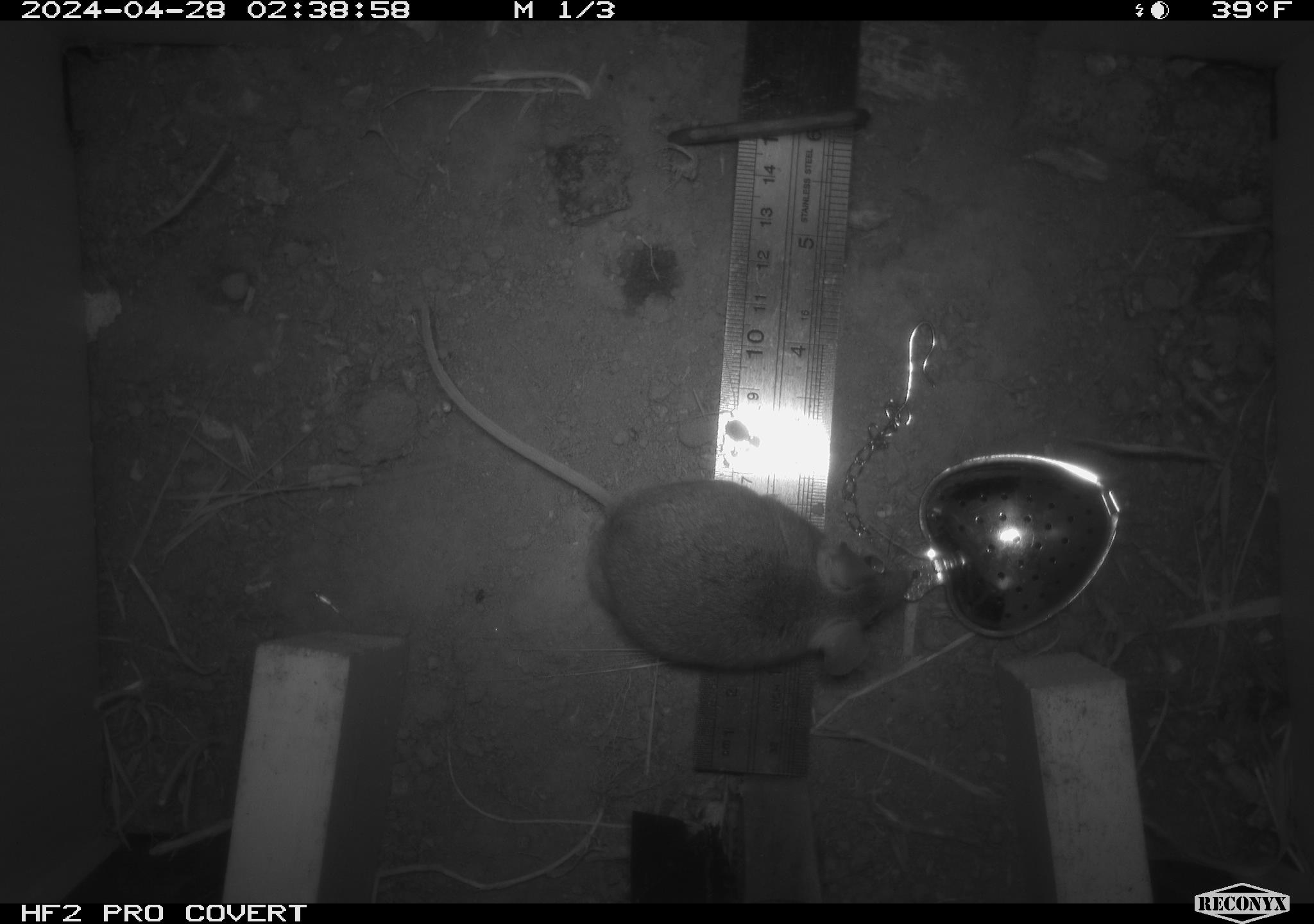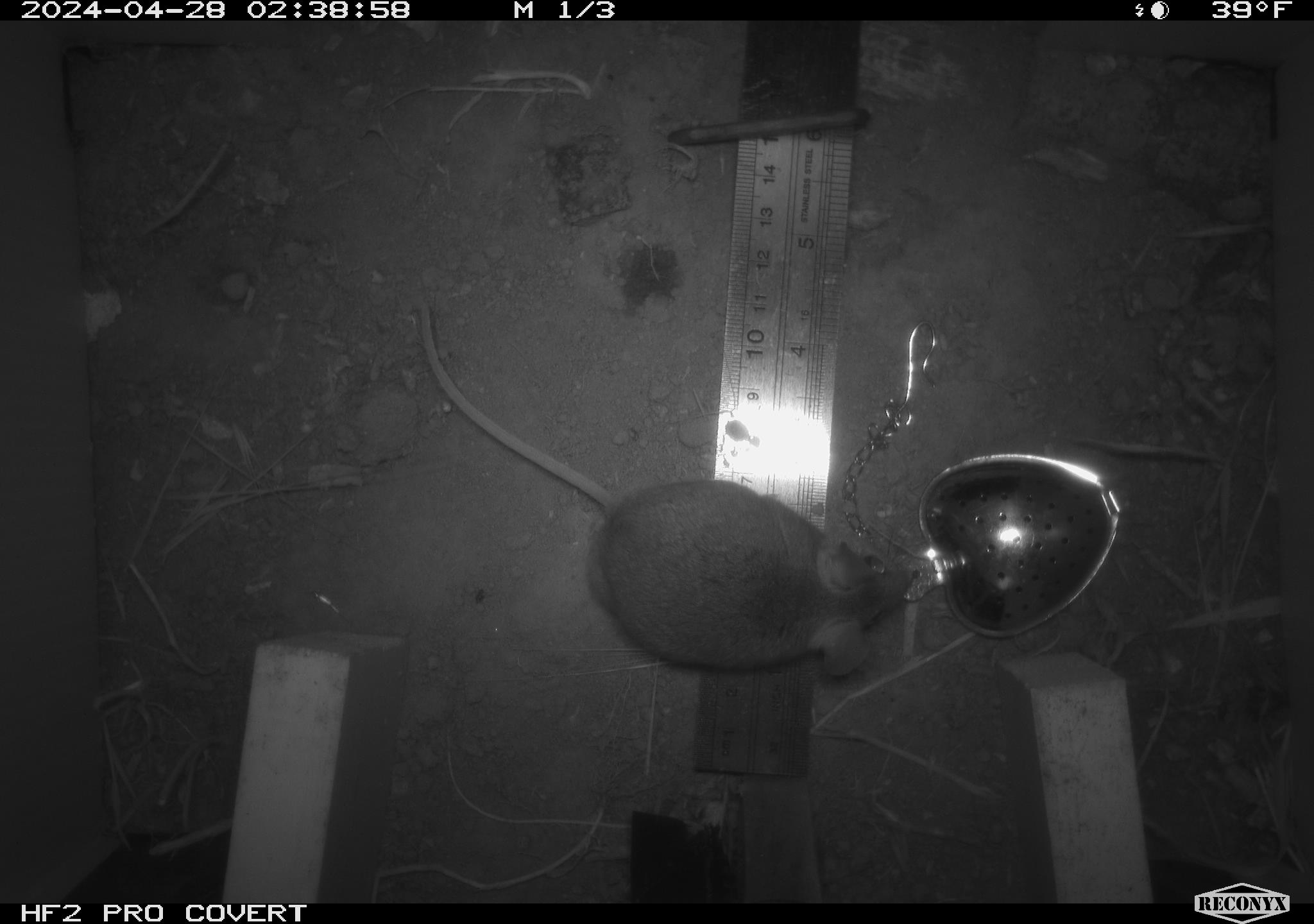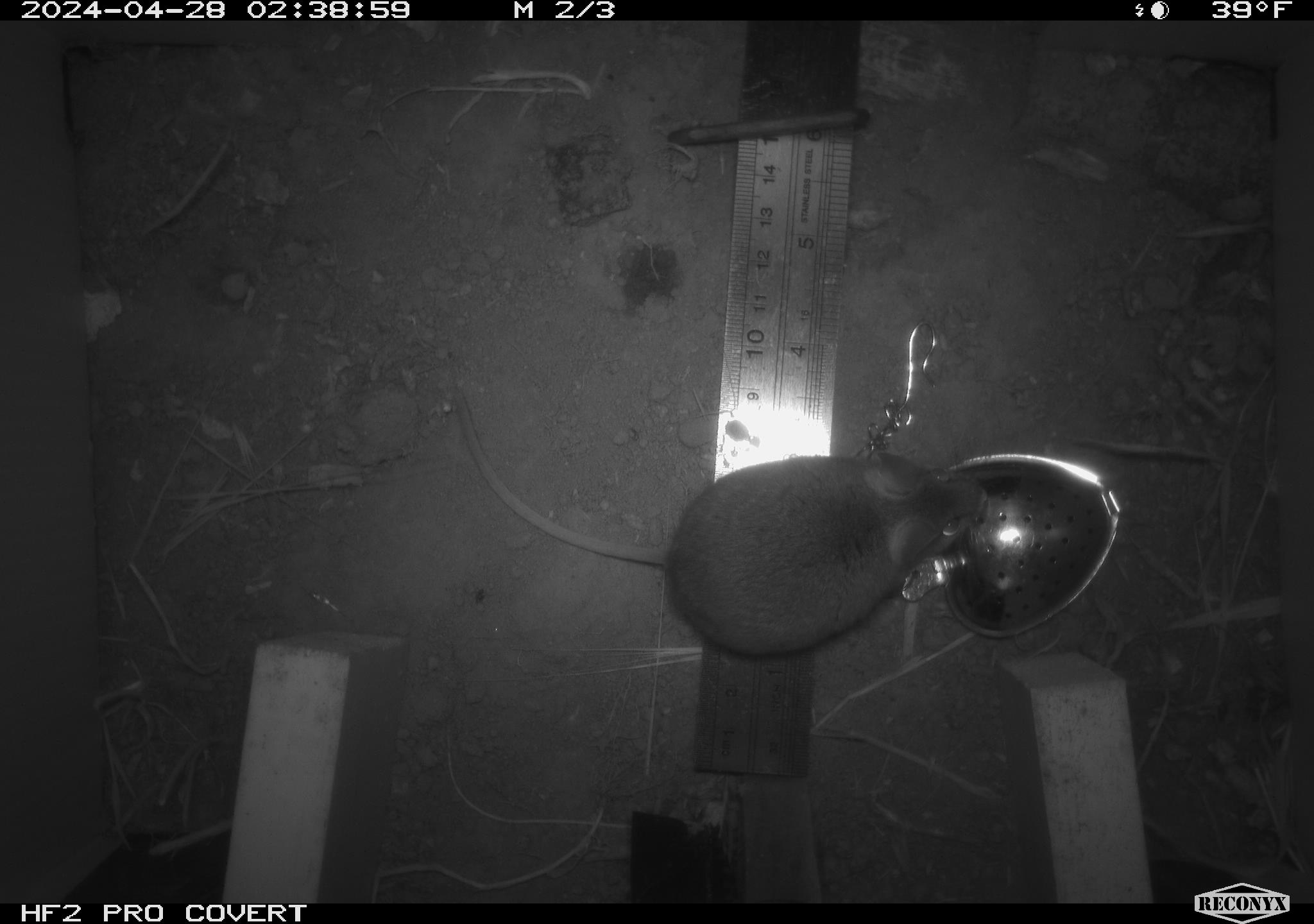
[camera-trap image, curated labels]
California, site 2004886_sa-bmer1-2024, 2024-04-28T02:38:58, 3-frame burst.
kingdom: Animalia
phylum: Chordata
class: Mammalia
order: Rodentia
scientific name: Rodentia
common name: mouse species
Mouse species (Rodentia).